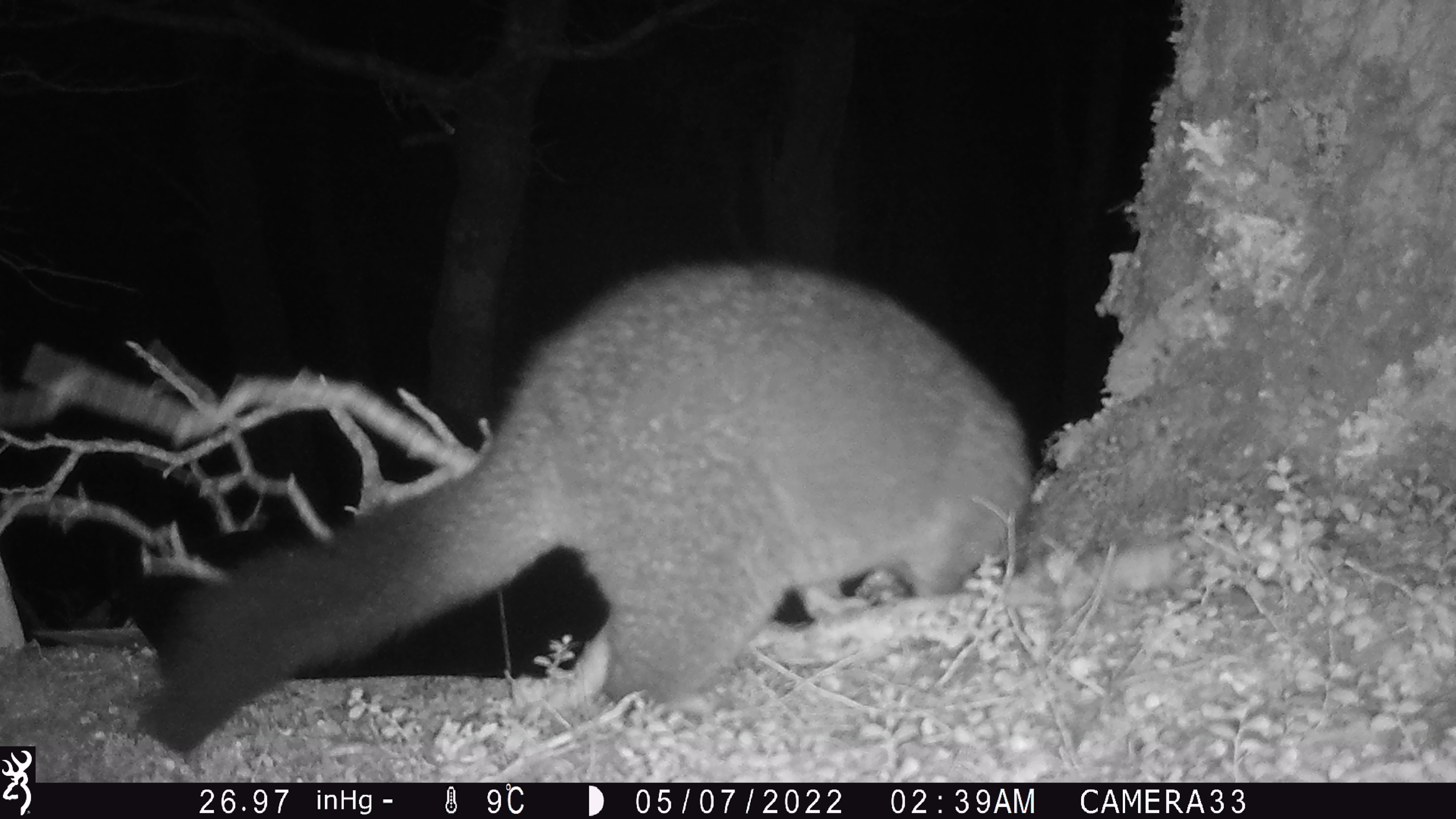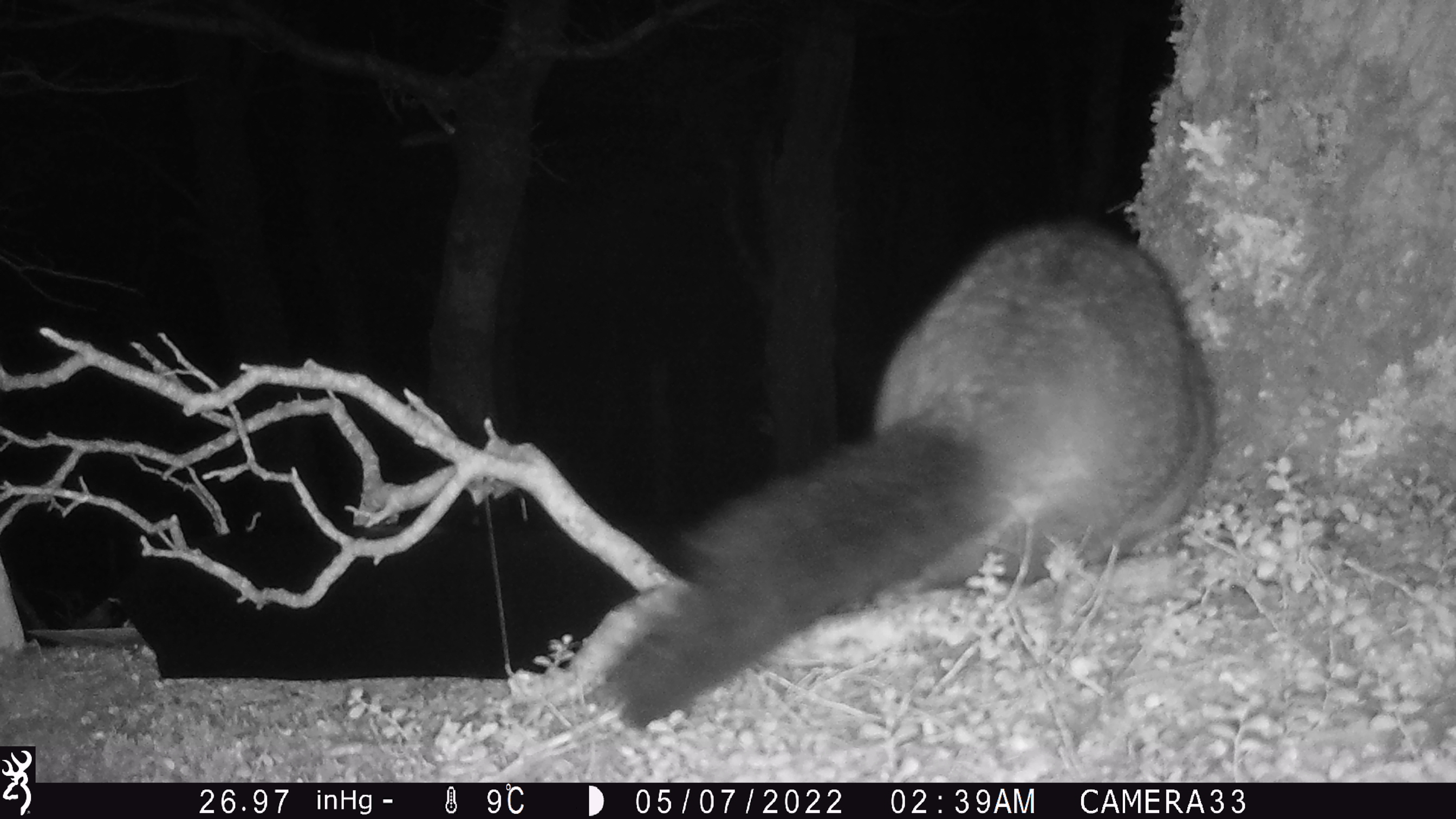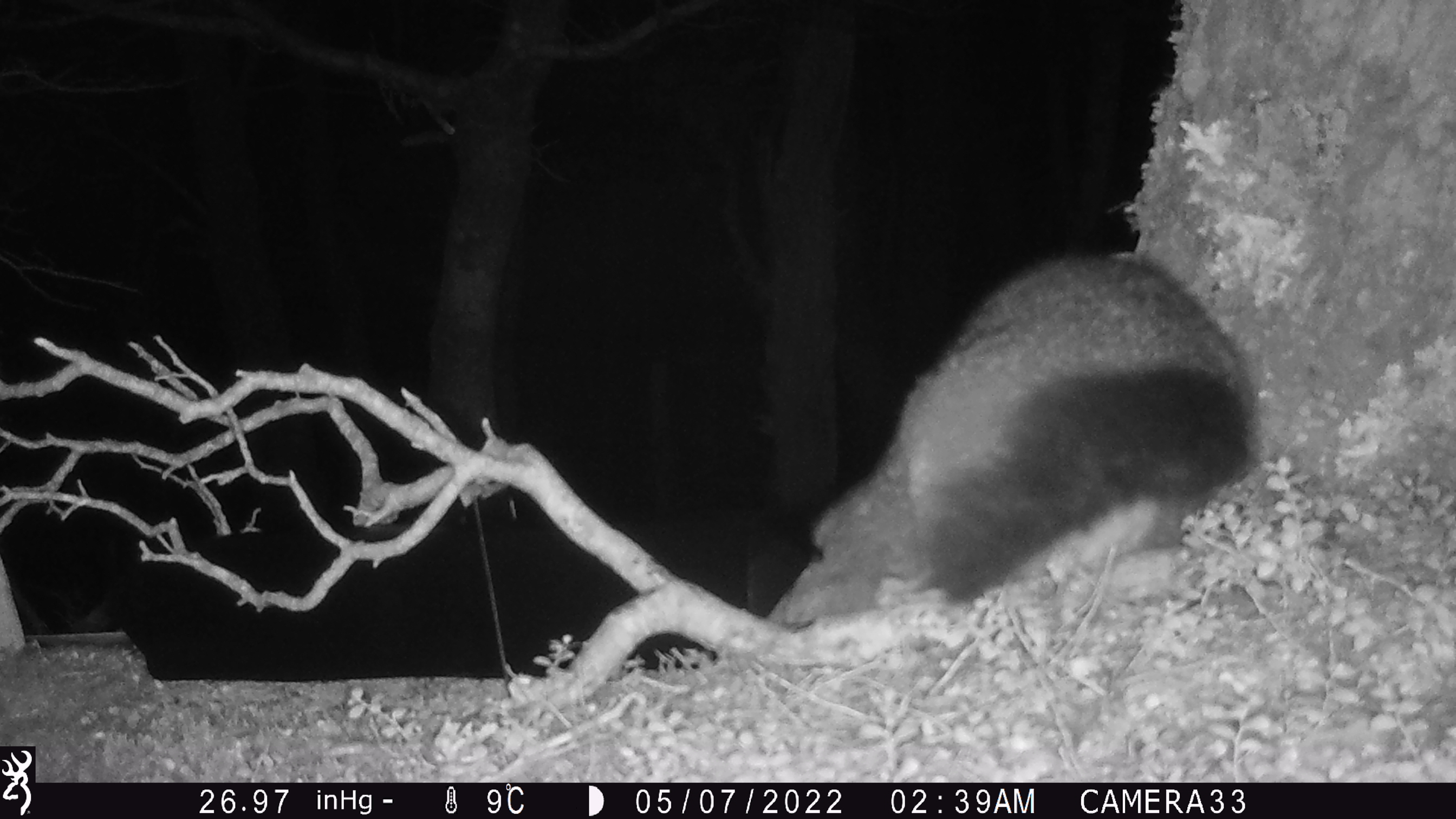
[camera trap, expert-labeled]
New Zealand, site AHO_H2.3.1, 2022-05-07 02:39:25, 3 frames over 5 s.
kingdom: Animalia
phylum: Chordata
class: Mammalia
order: Diprotodontia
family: Phalangeridae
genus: Trichosurus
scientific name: Trichosurus vulpecula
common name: common brushtail possum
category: possum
Possum (common brushtail possum) (Trichosurus vulpecula).